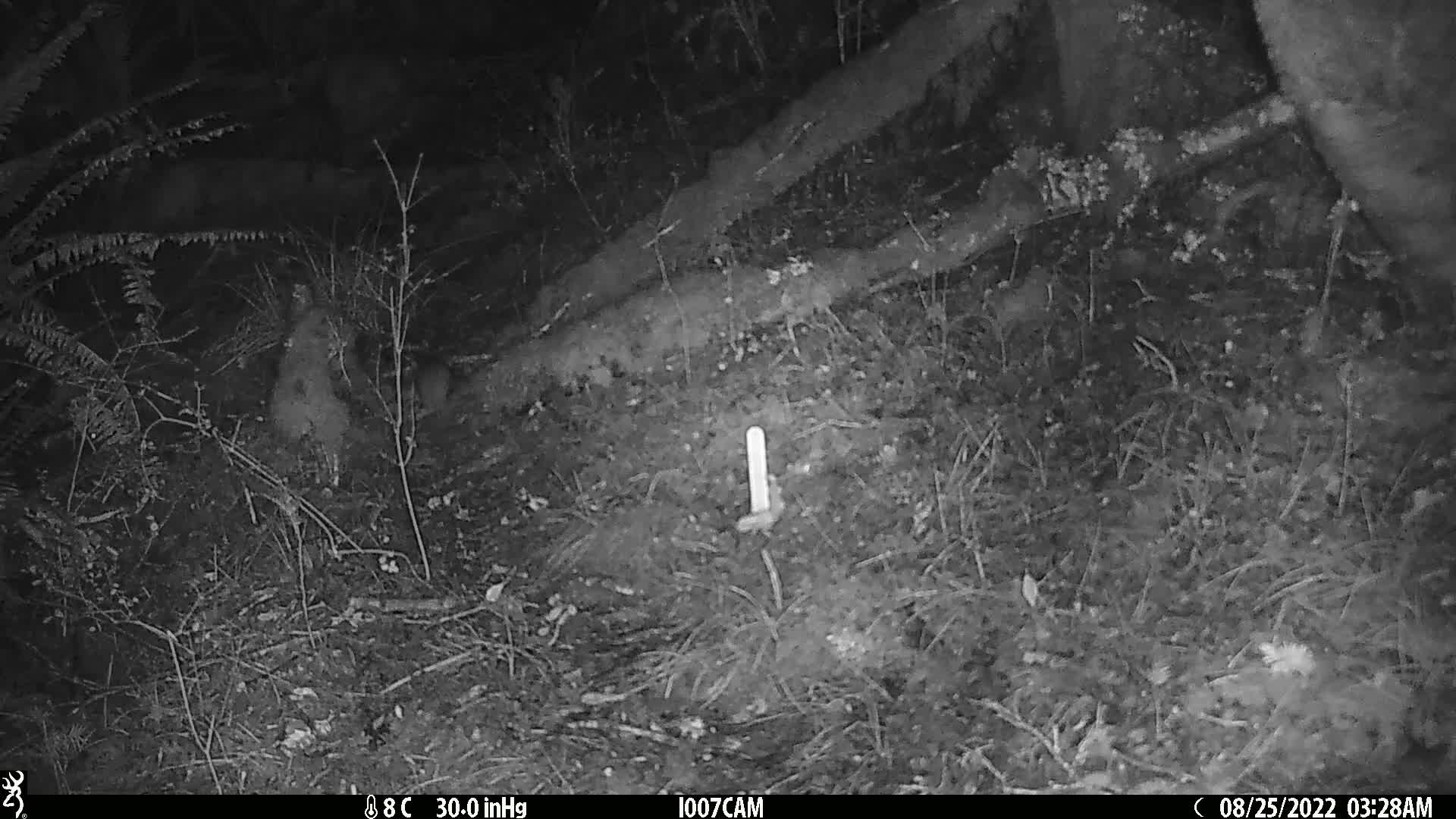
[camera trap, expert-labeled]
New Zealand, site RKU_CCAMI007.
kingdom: Animalia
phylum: Chordata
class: Mammalia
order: Rodentia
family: Muridae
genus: Rattus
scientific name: Rattus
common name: rat